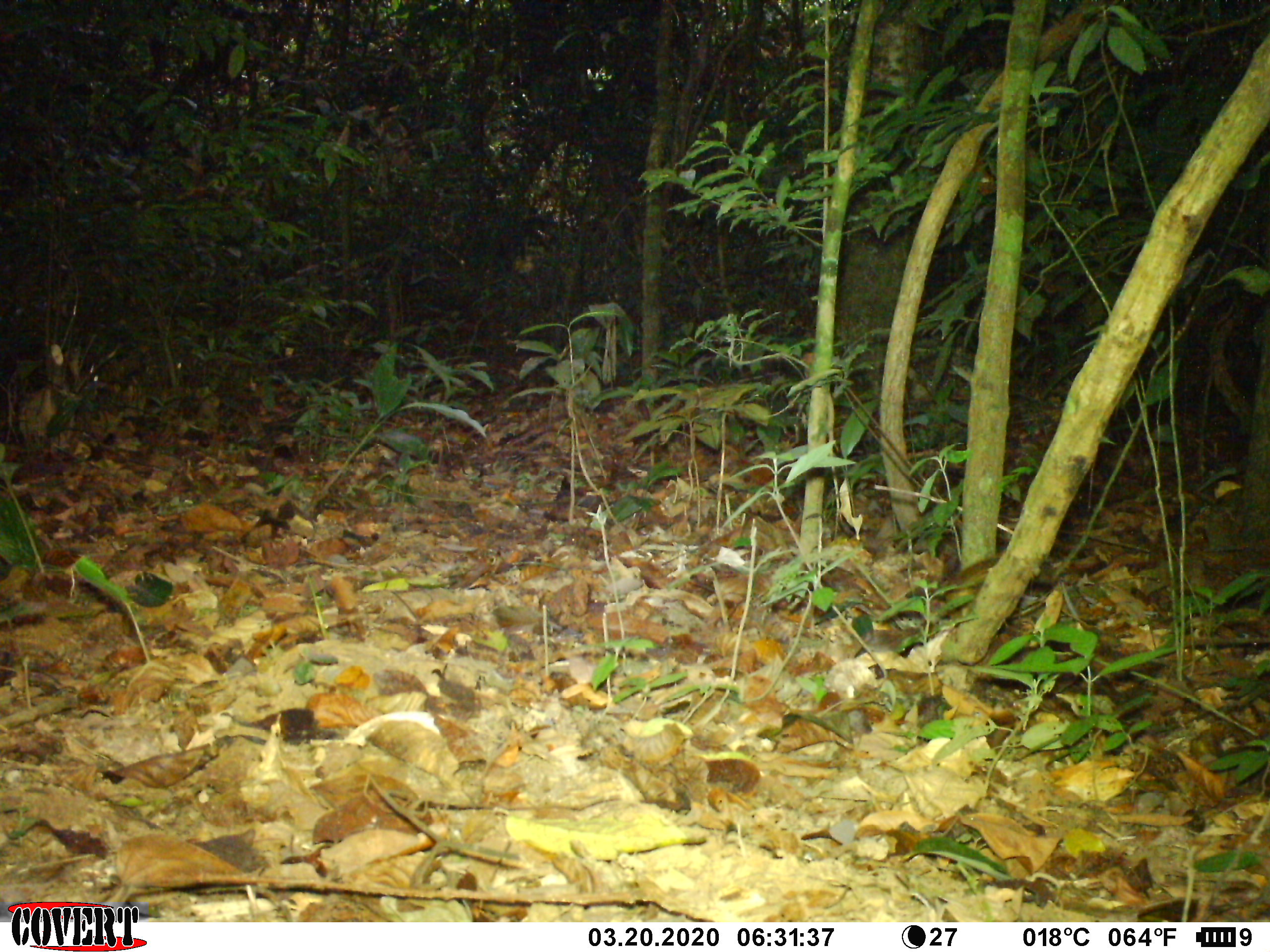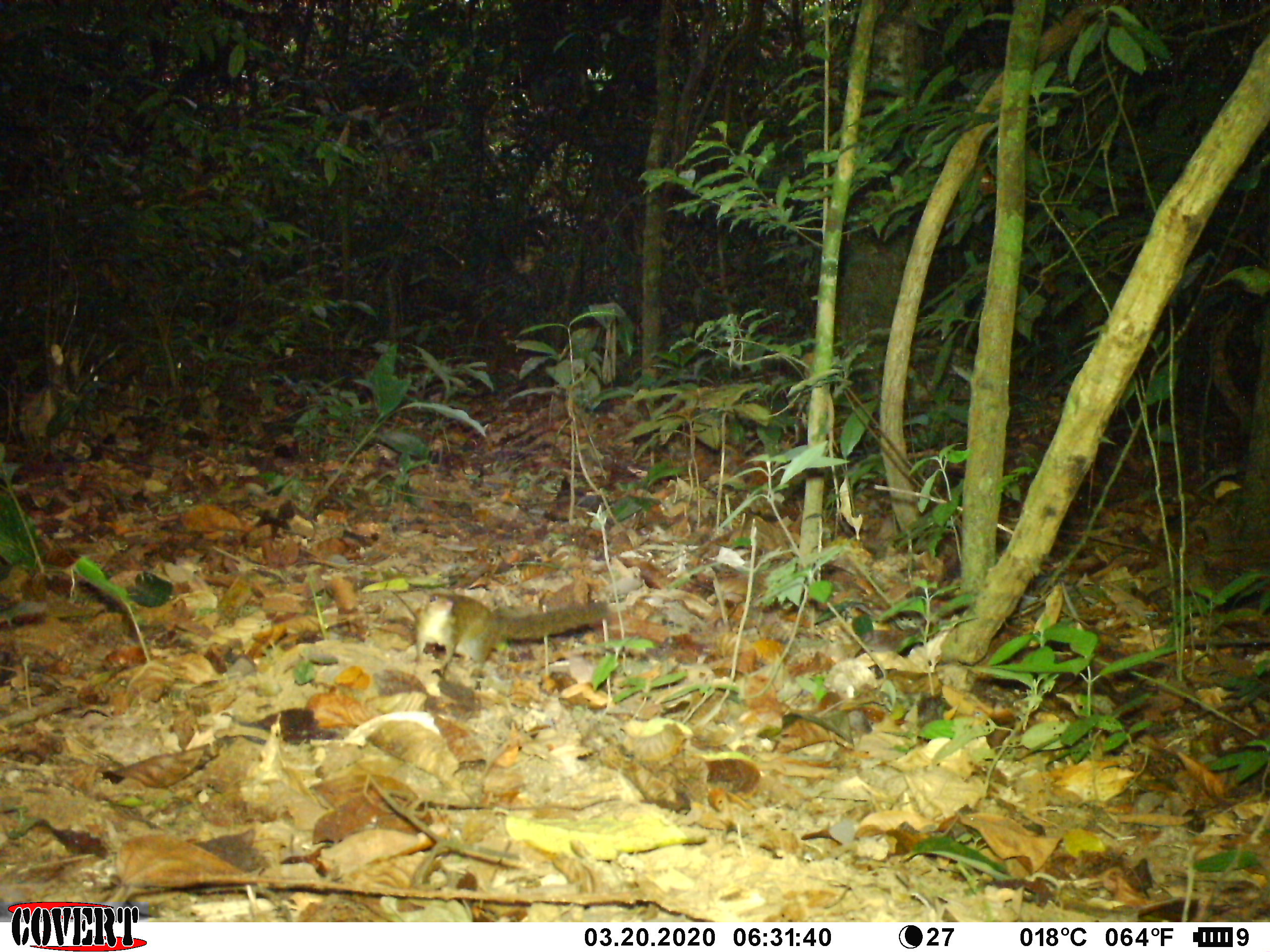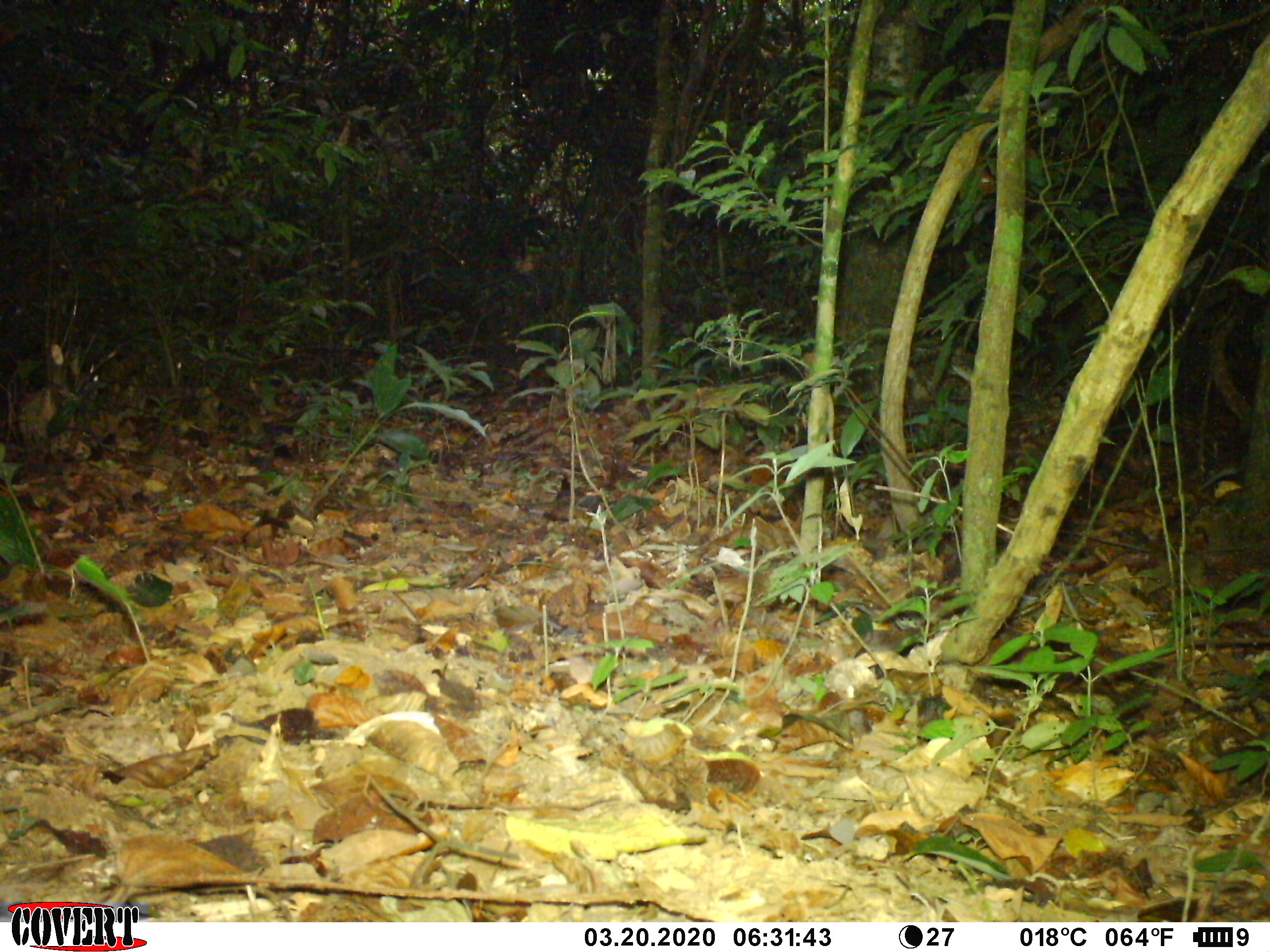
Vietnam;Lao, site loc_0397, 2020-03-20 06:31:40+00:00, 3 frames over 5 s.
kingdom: Animalia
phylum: Chordata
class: Mammalia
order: Scandentia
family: Tupaiidae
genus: Tupaia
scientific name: Tupaia belangeri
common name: northern treeshrew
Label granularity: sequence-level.